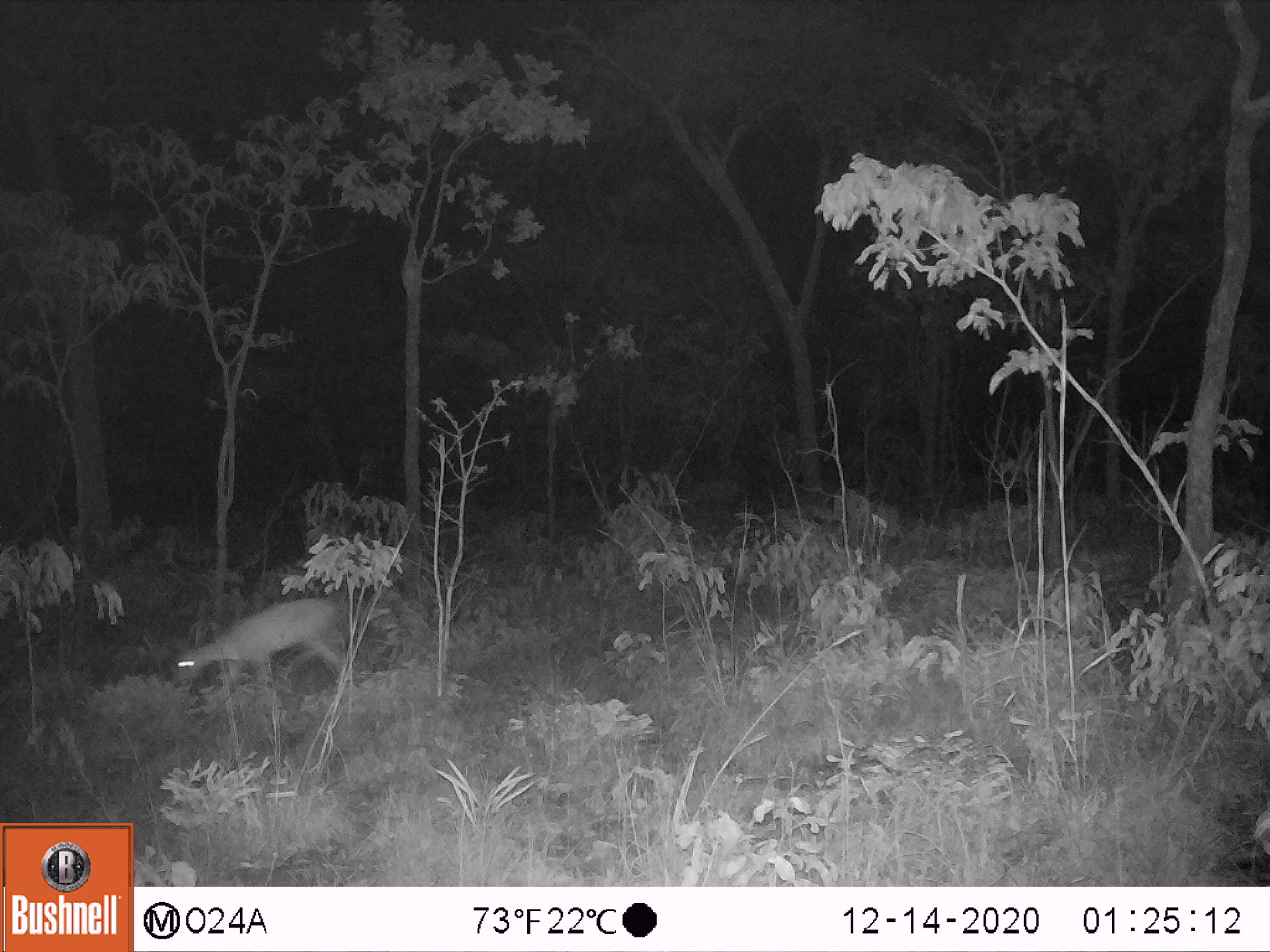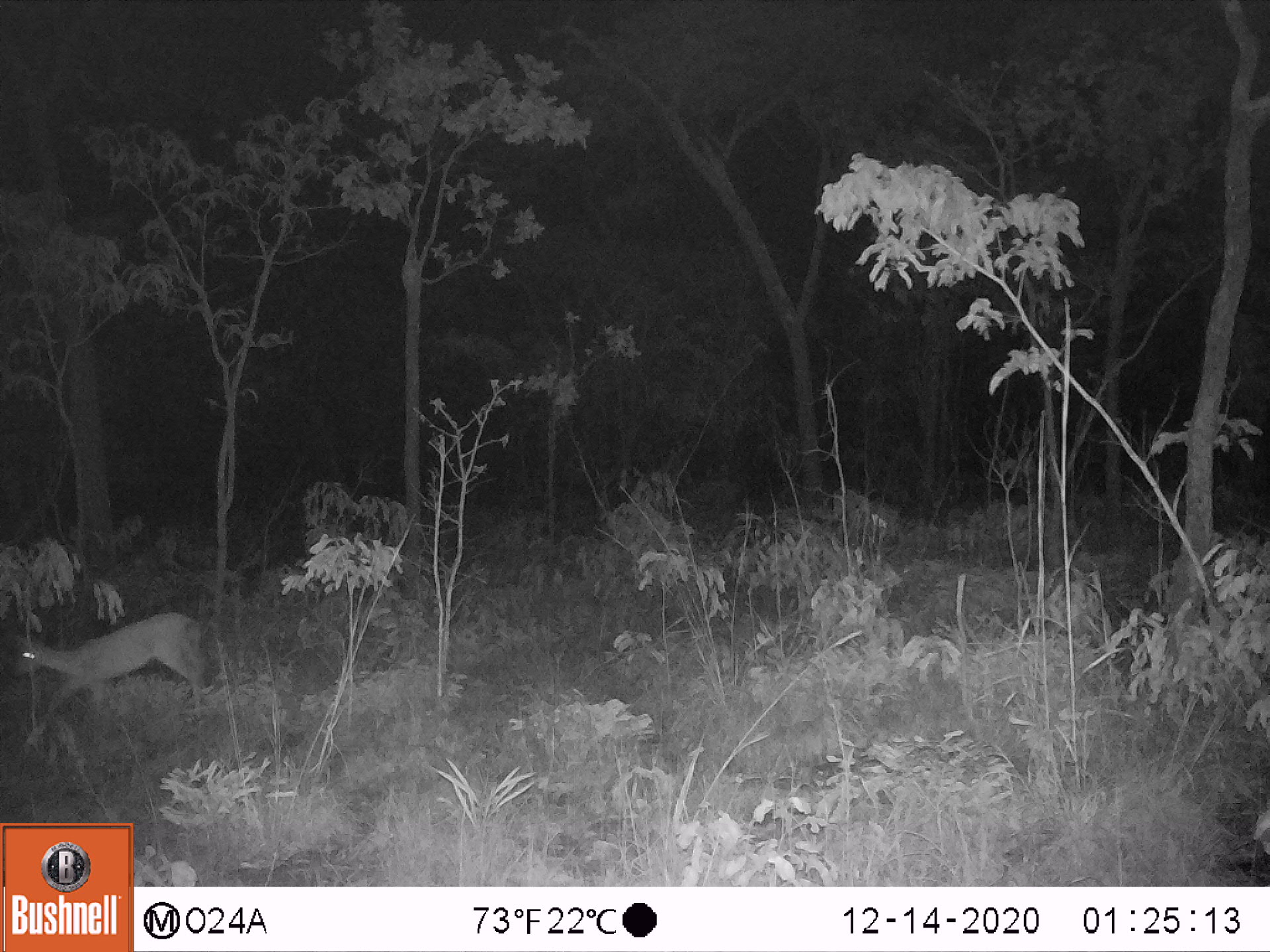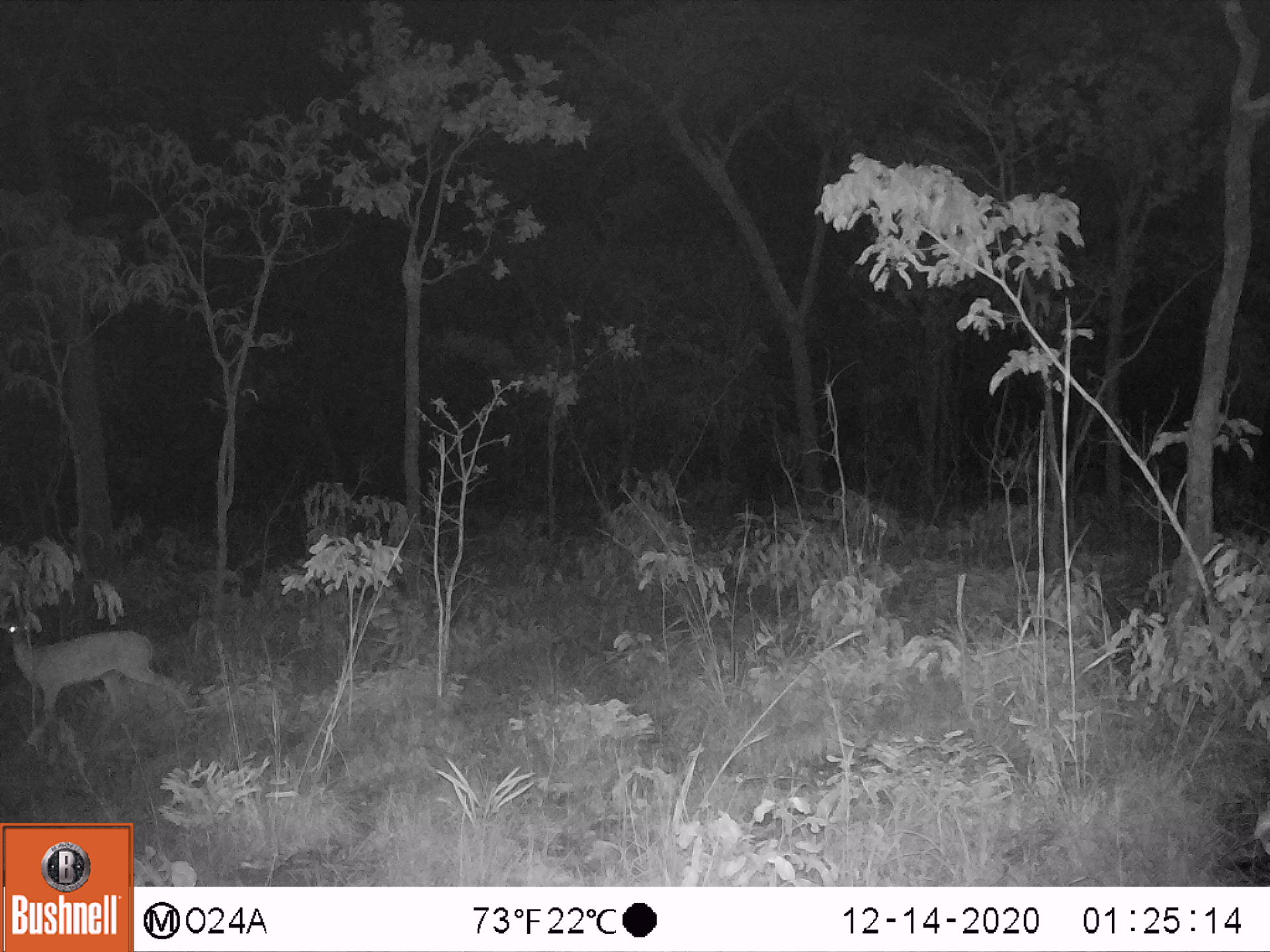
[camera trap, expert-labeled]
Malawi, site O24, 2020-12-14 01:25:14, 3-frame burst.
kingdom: Animalia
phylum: Chordata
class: Mammalia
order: Artiodactyla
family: Bovidae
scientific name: Antilopinae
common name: small antelope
Small antelope (Antilopinae), count 1.